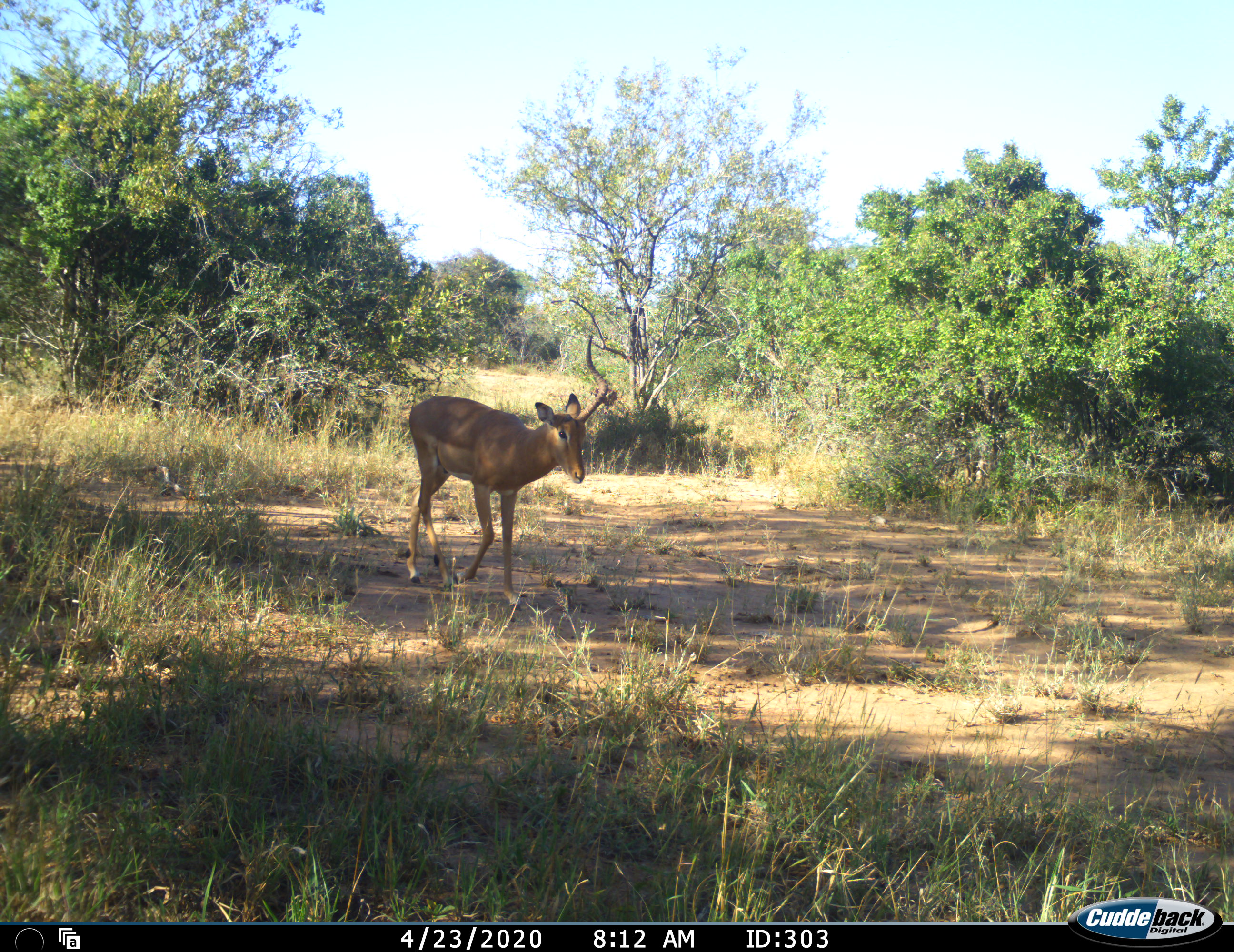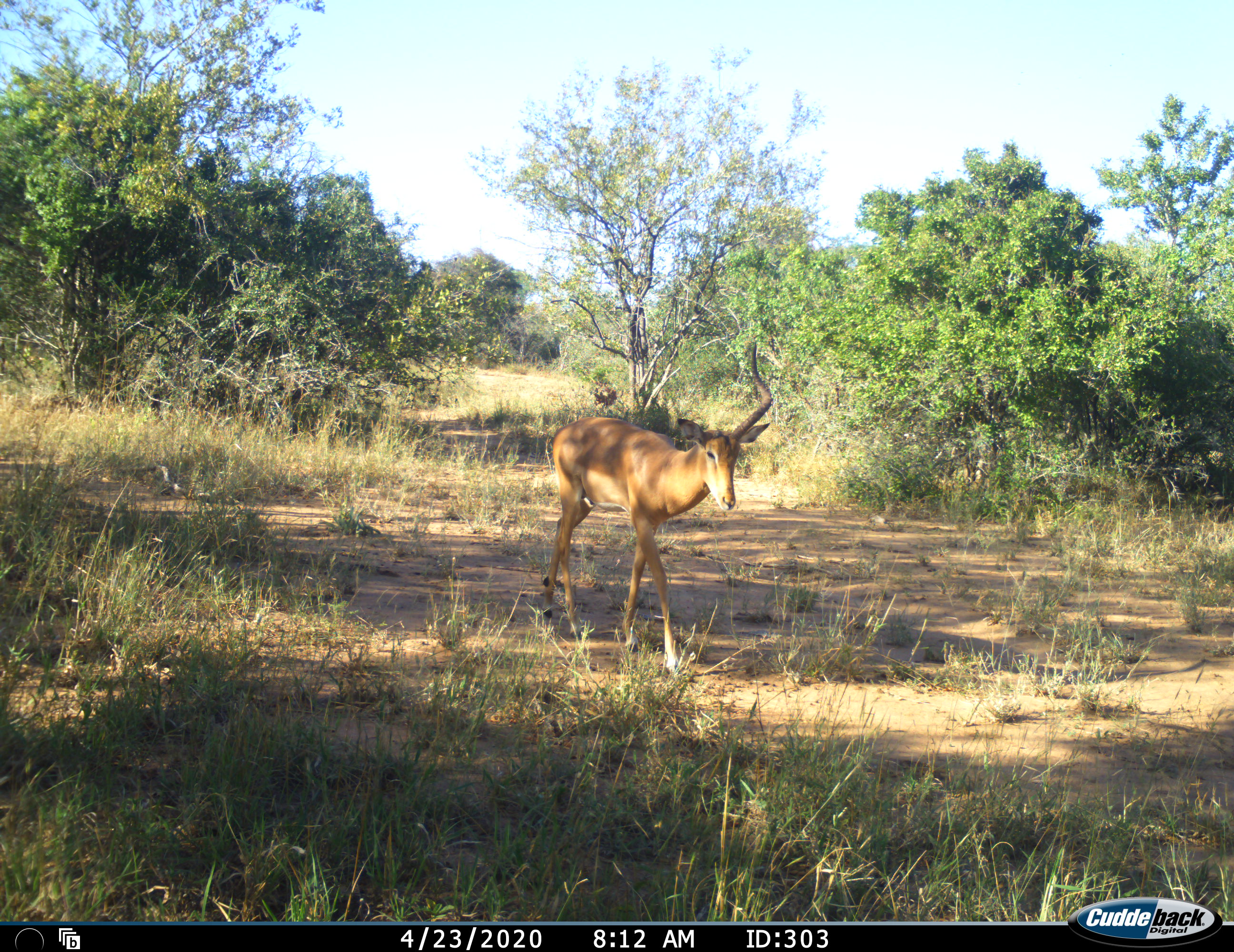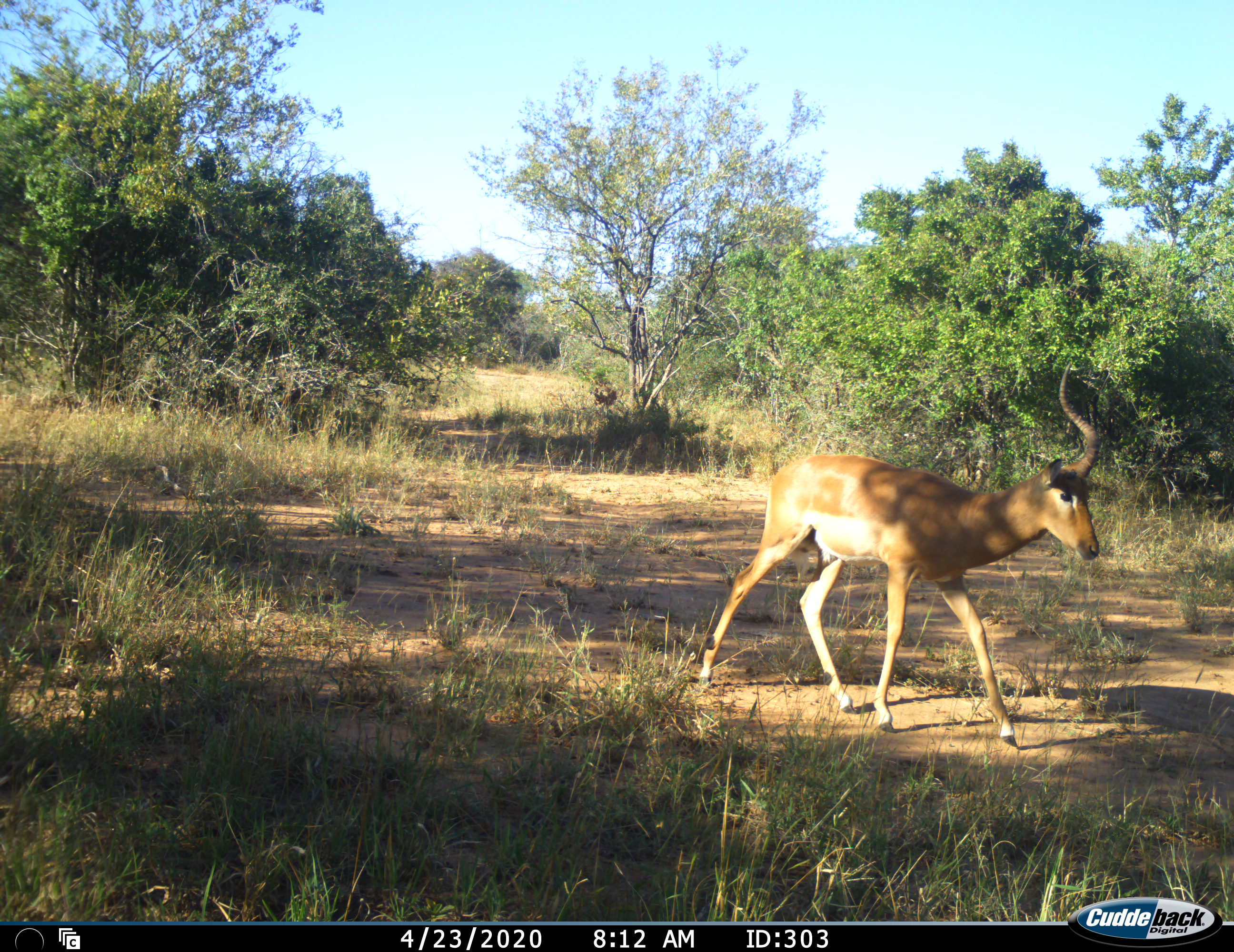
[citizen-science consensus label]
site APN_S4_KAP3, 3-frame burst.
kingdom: Animalia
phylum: Chordata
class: Mammalia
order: Artiodactyla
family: Bovidae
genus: Aepyceros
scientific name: Aepyceros melampus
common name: impala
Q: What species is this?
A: Impala (Aepyceros melampus).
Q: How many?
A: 1.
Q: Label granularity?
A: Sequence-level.